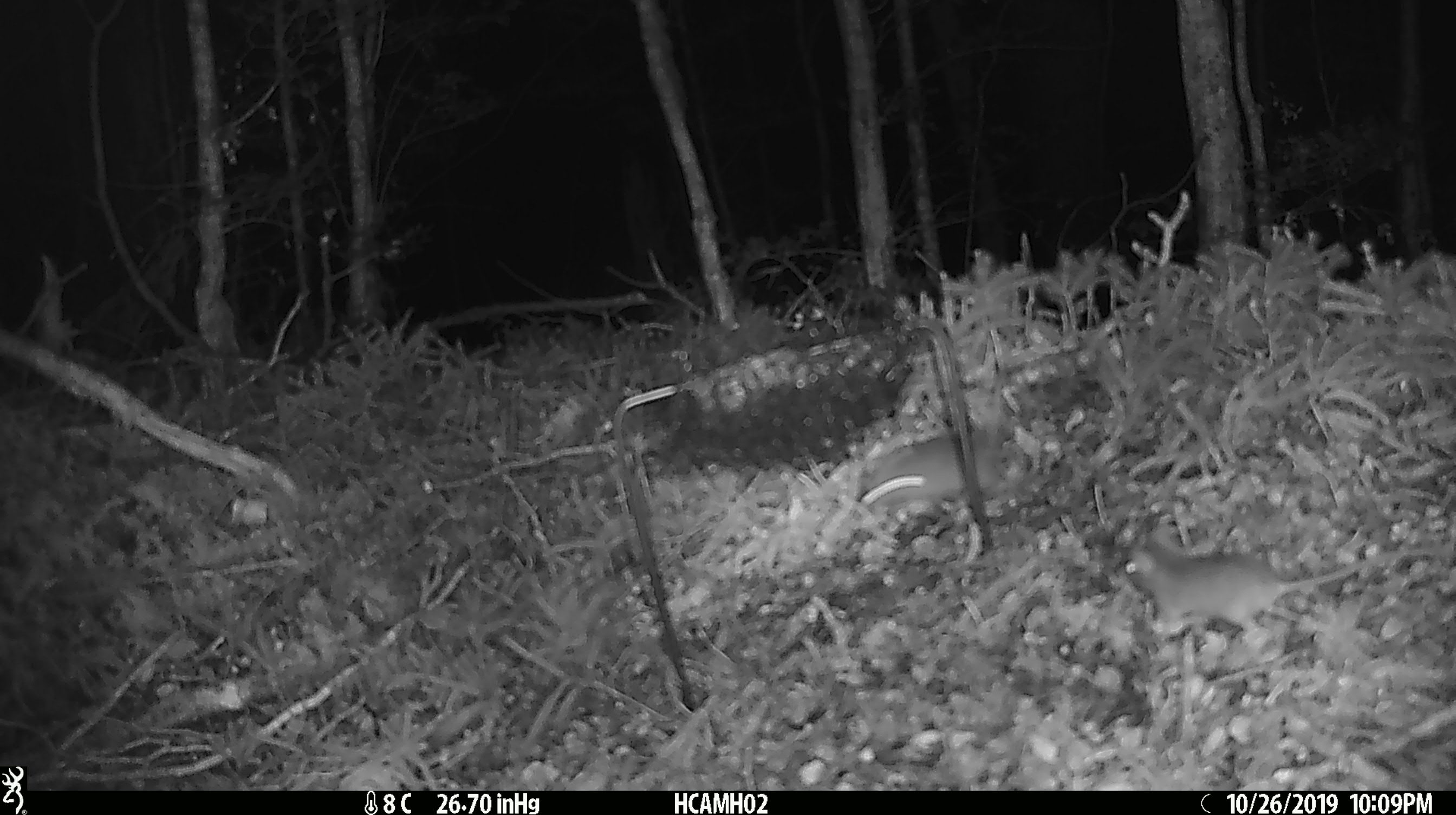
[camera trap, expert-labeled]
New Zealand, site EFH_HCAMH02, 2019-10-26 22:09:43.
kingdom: Animalia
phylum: Chordata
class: Mammalia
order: Rodentia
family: Muridae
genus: Mus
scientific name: Mus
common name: mouse